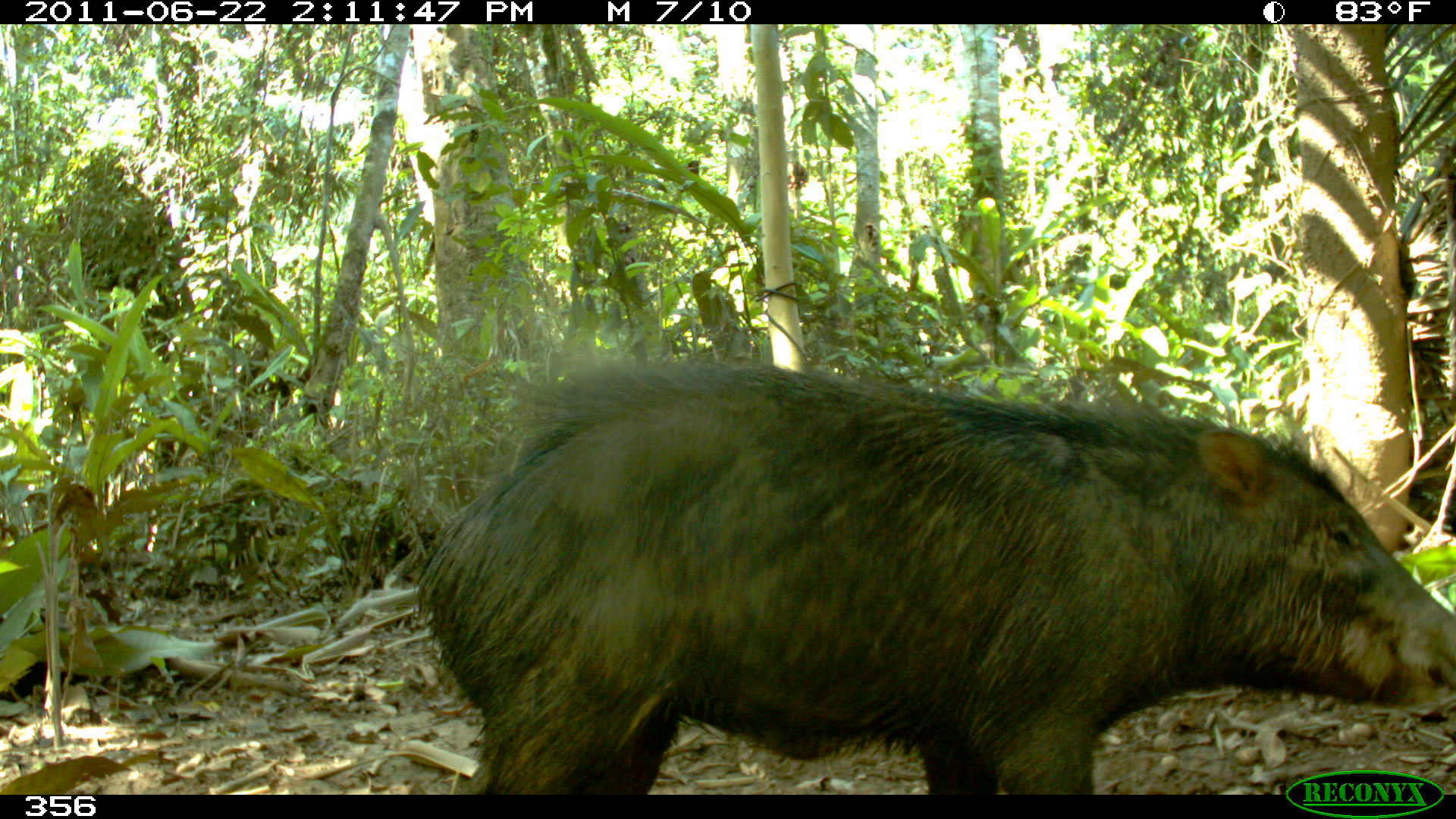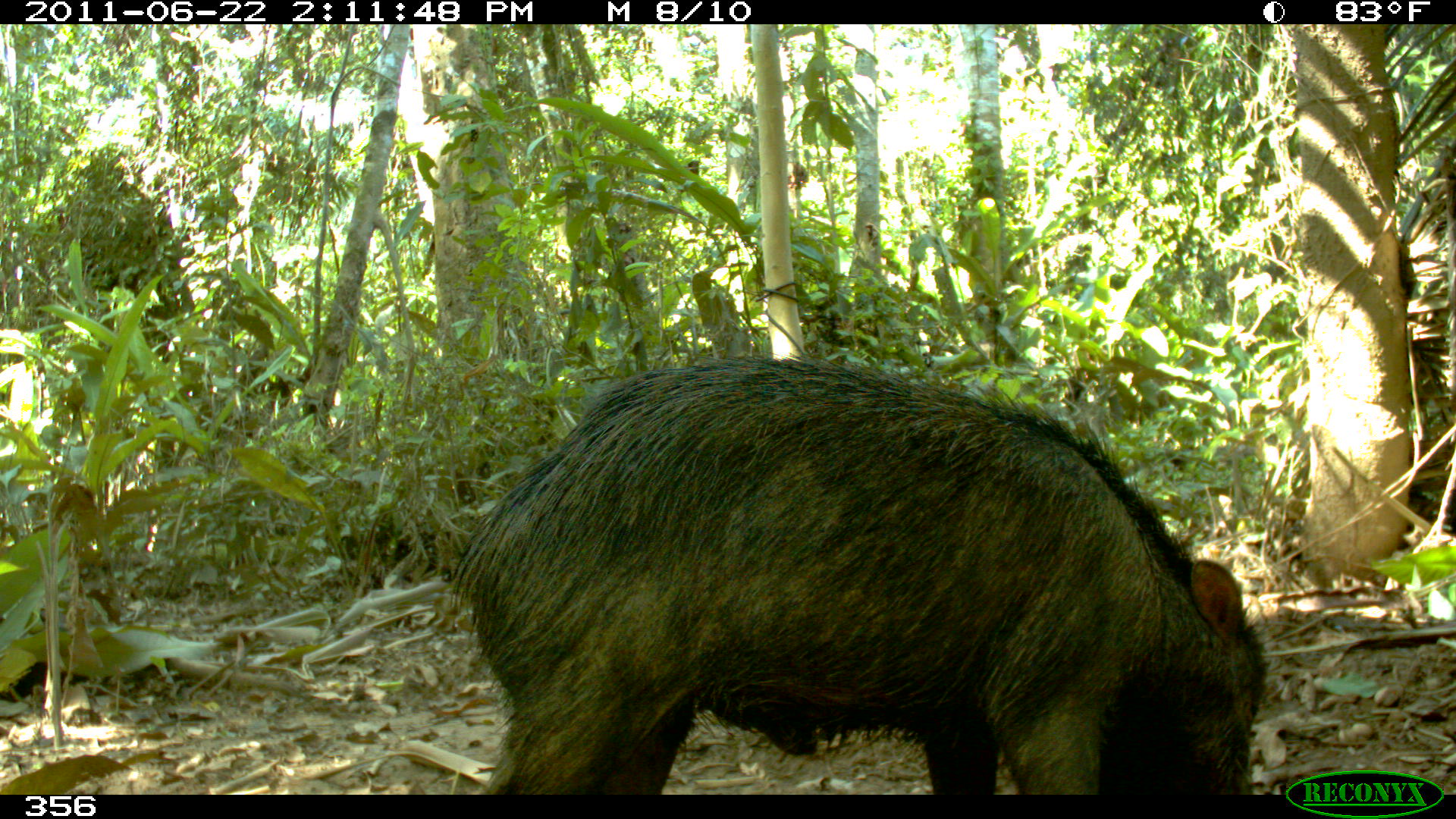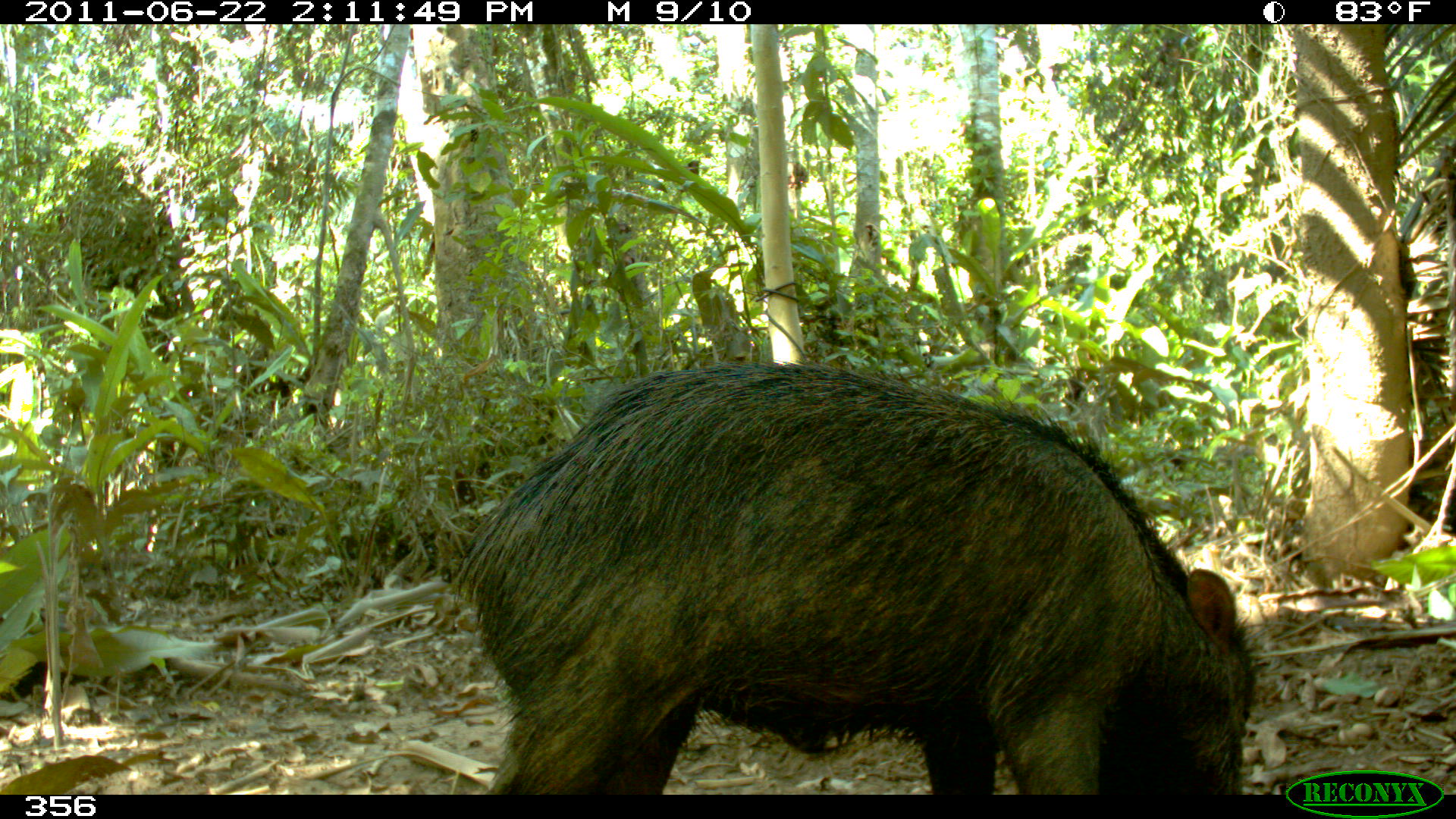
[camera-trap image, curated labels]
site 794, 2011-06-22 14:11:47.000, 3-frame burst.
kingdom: Animalia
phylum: Chordata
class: Mammalia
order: Artiodactyla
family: Tayassuidae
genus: Tayassu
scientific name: Tayassu pecari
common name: white-lipped peccary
Tayassu pecari (white-lipped peccary).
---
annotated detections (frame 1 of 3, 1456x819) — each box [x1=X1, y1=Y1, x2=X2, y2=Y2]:
tayassu pecari: [x1=415, y1=355, x2=1455, y2=795]